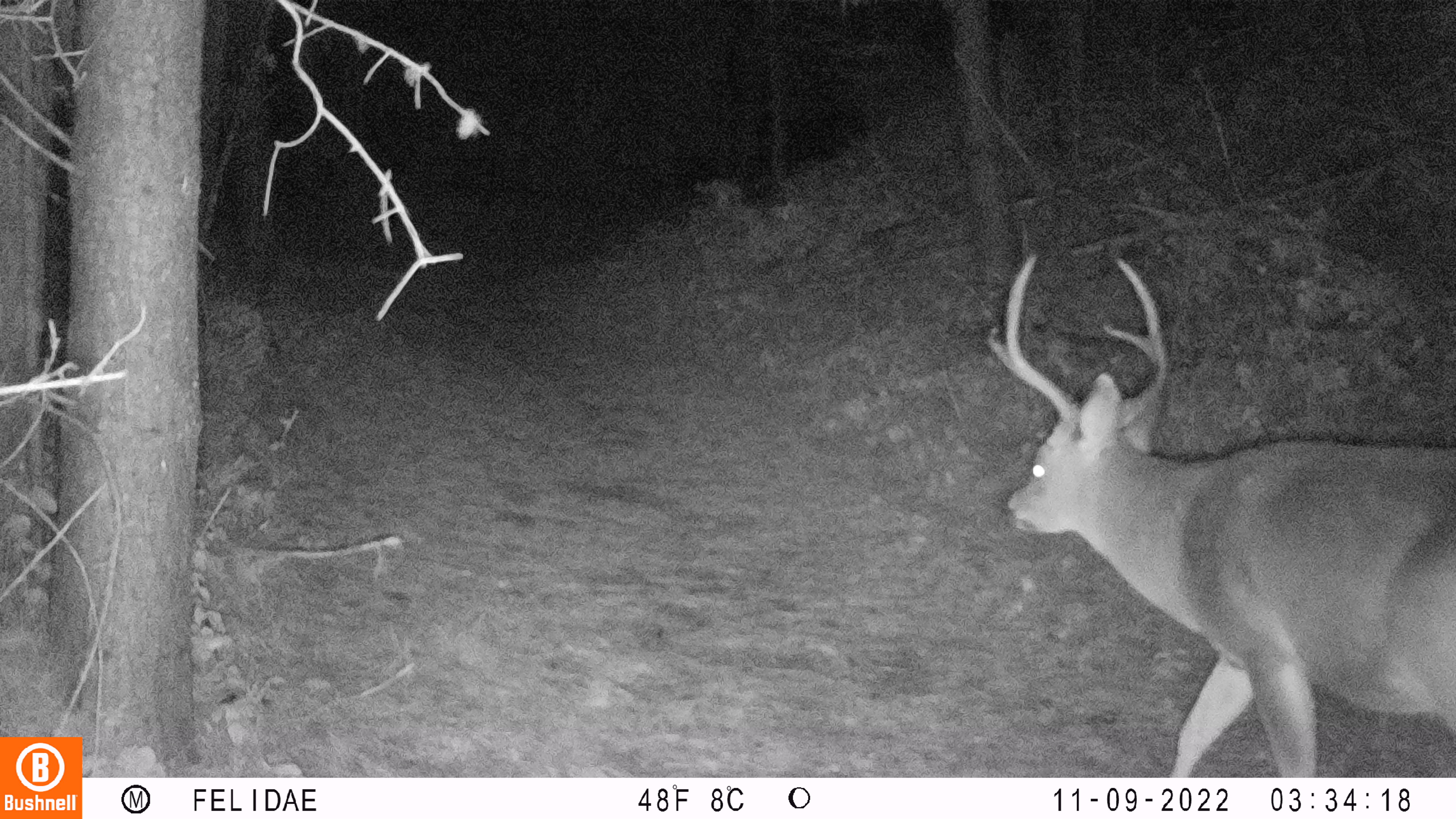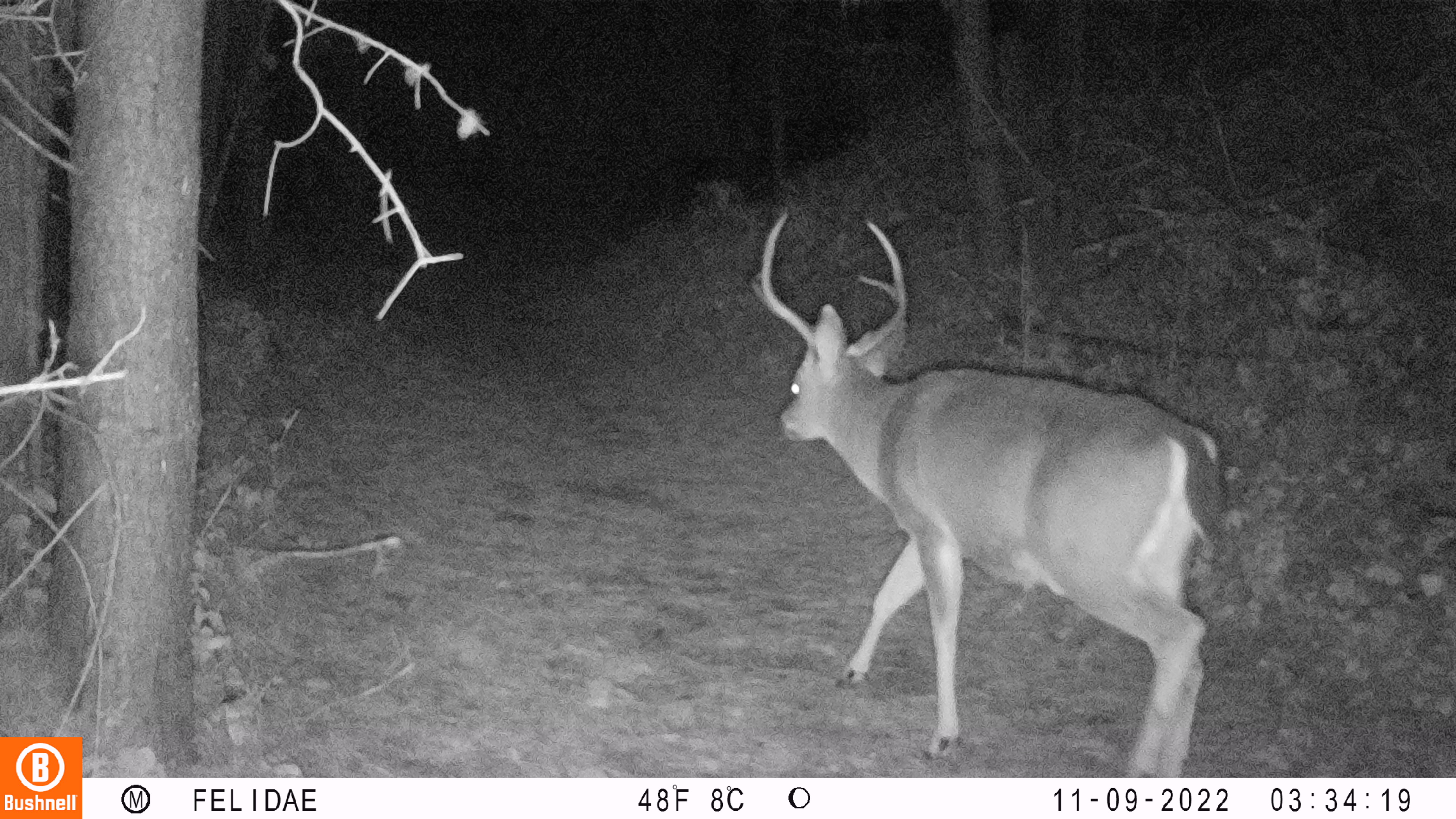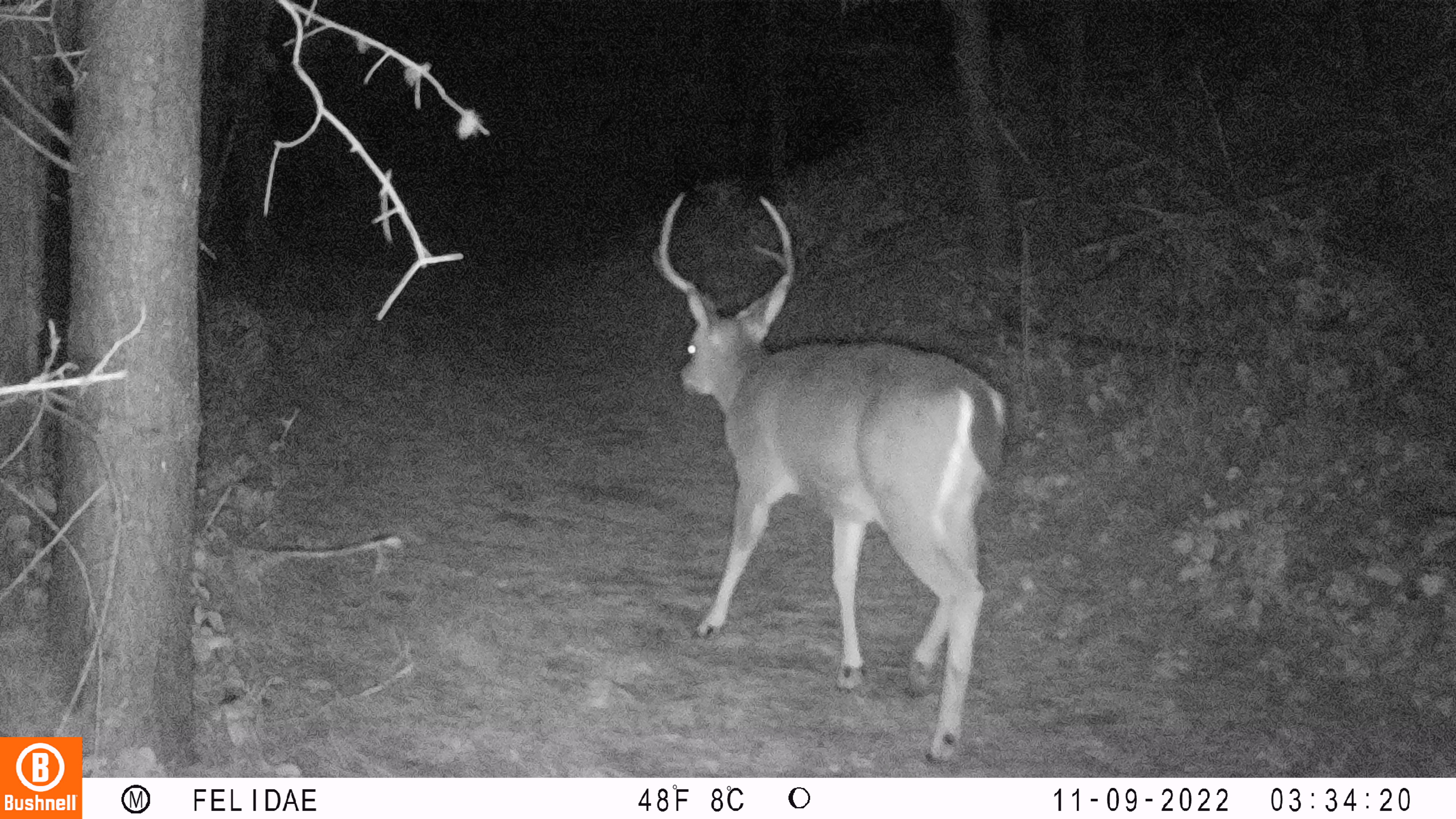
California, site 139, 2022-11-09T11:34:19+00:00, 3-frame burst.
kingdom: Animalia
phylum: Chordata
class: Mammalia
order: Artiodactyla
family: Cervidae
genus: Odocoileus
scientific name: Odocoileus hemionus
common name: mule deer